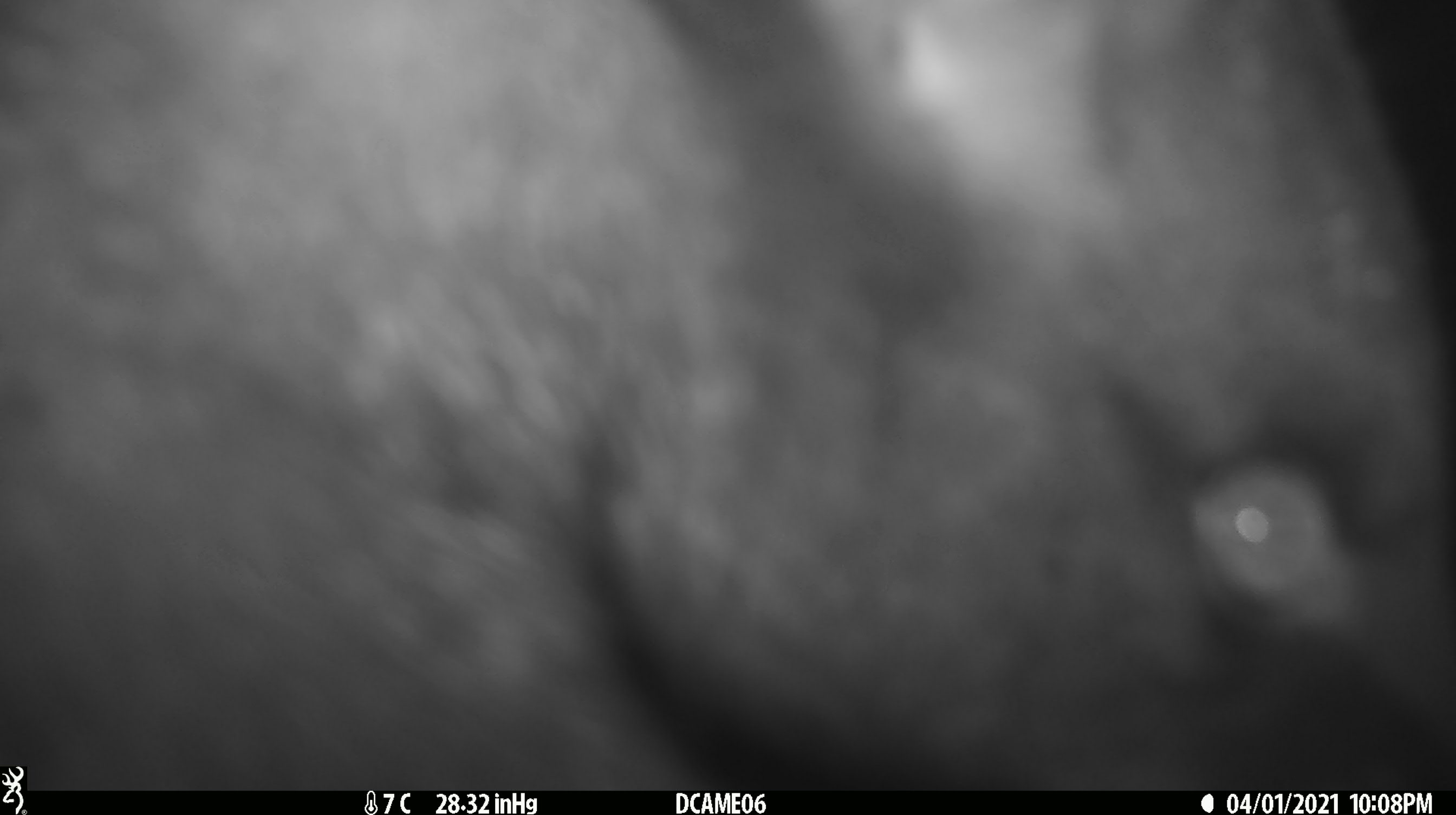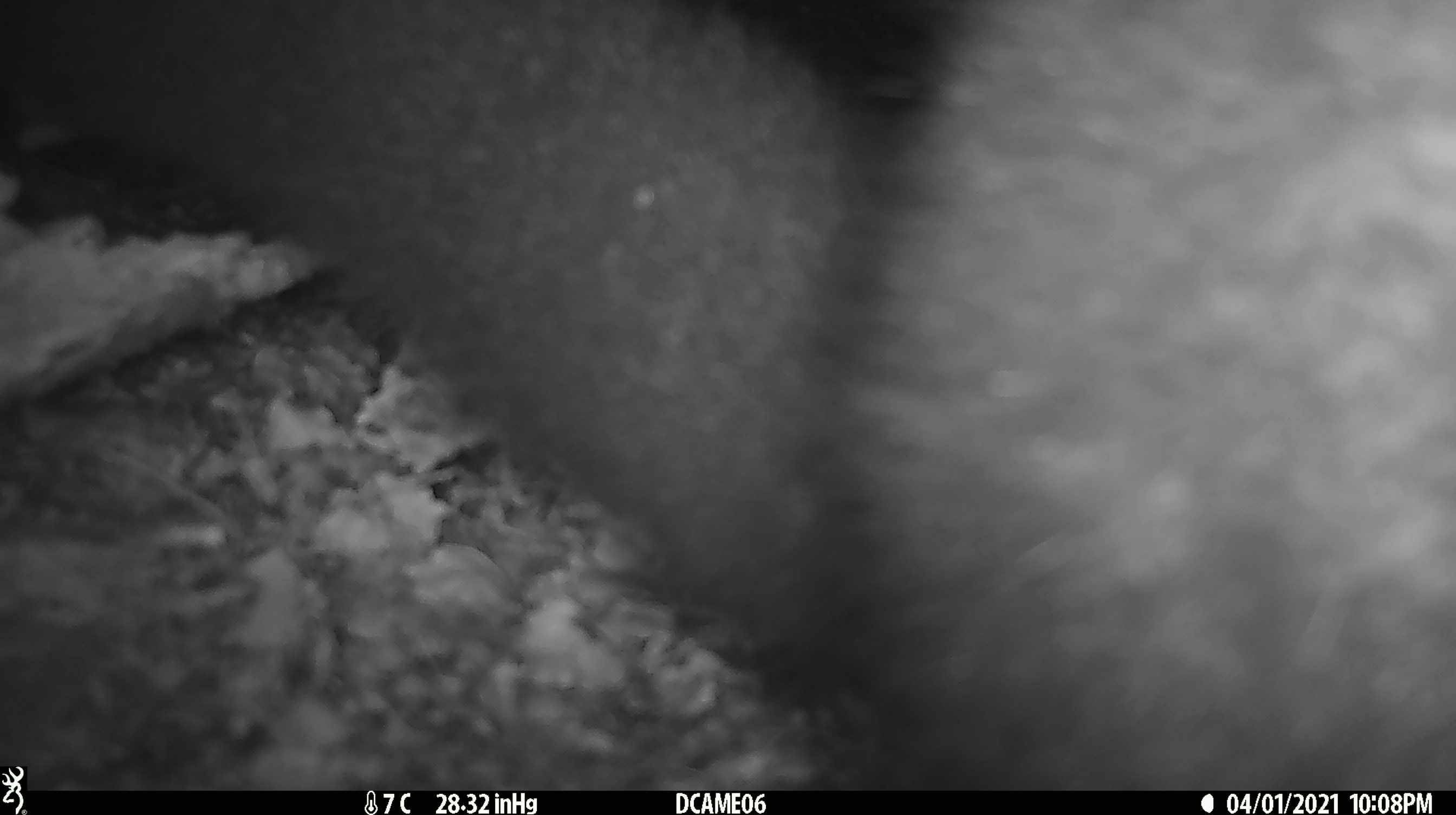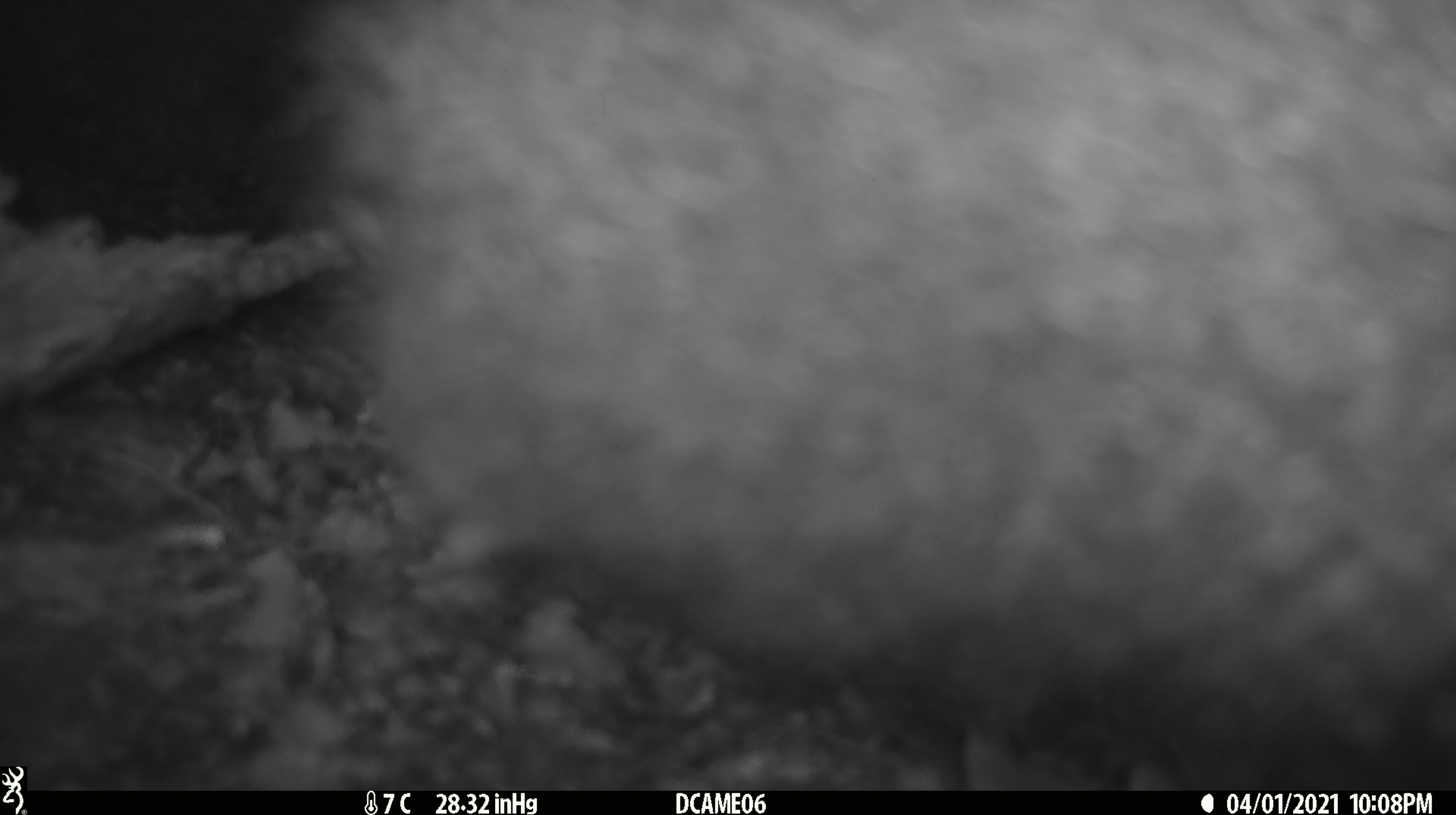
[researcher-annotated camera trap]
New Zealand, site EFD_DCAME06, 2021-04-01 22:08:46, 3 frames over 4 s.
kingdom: Animalia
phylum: Chordata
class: Mammalia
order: Diprotodontia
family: Phalangeridae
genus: Trichosurus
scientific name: Trichosurus vulpecula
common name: common brushtail possum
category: possum